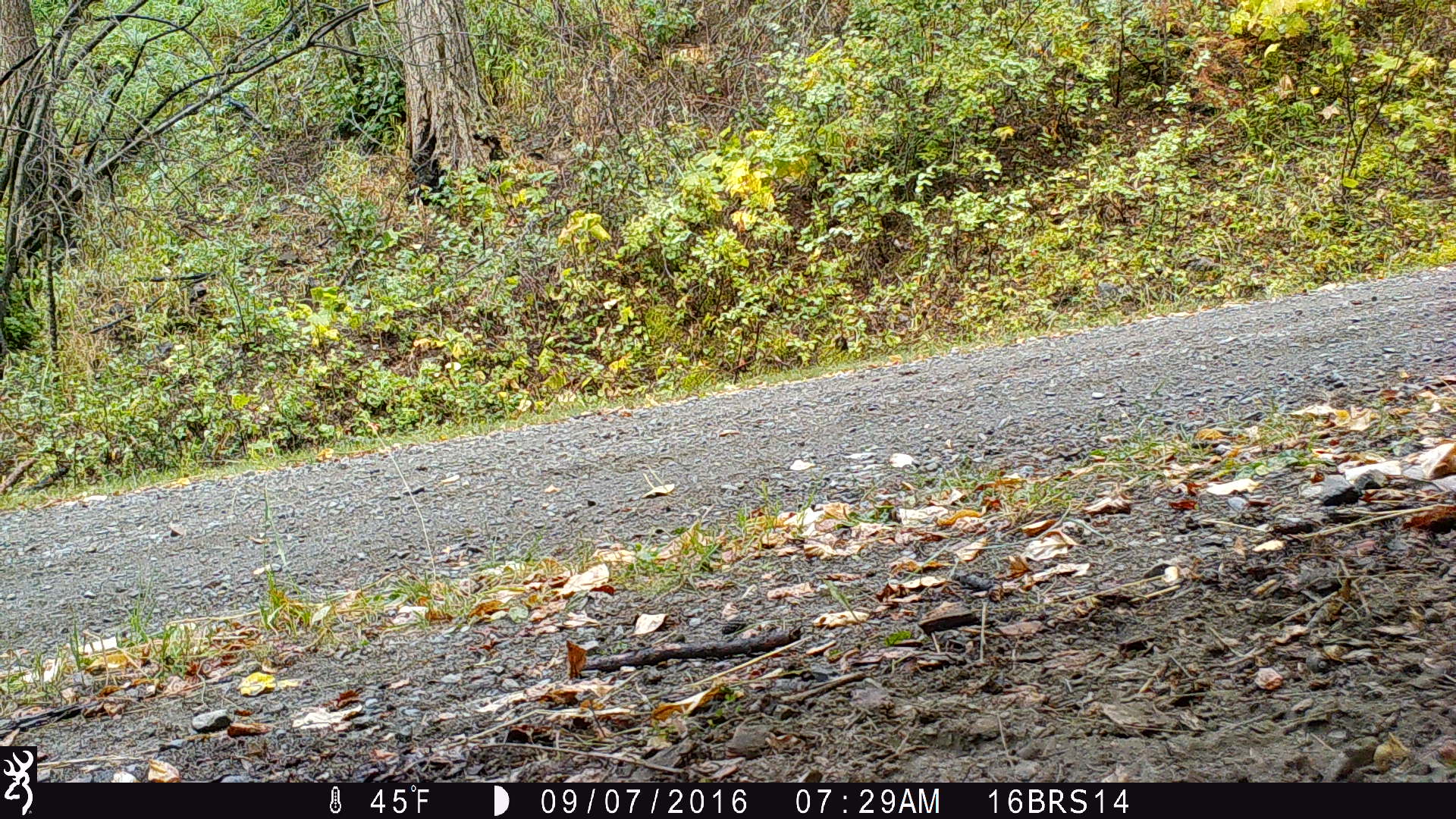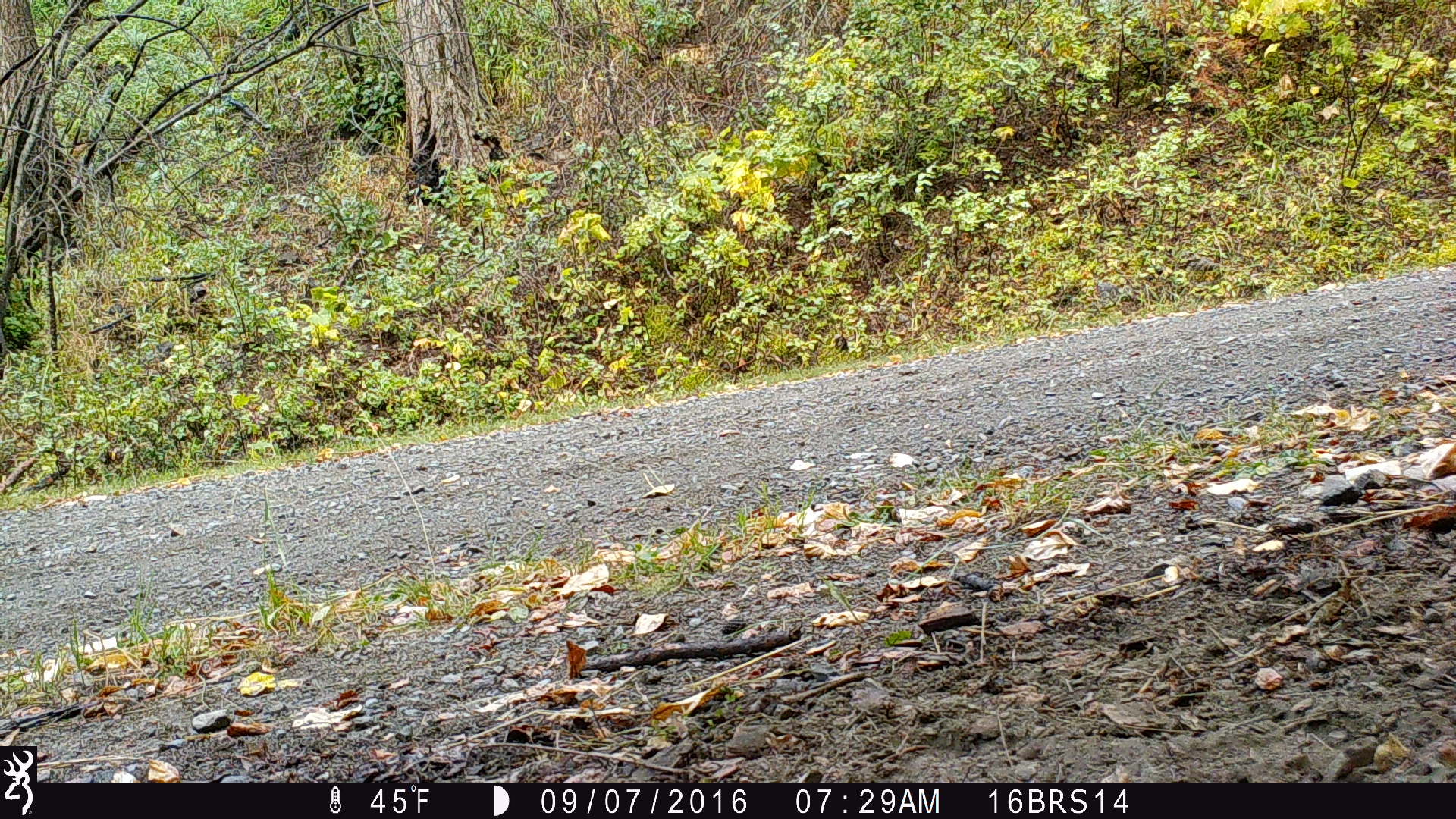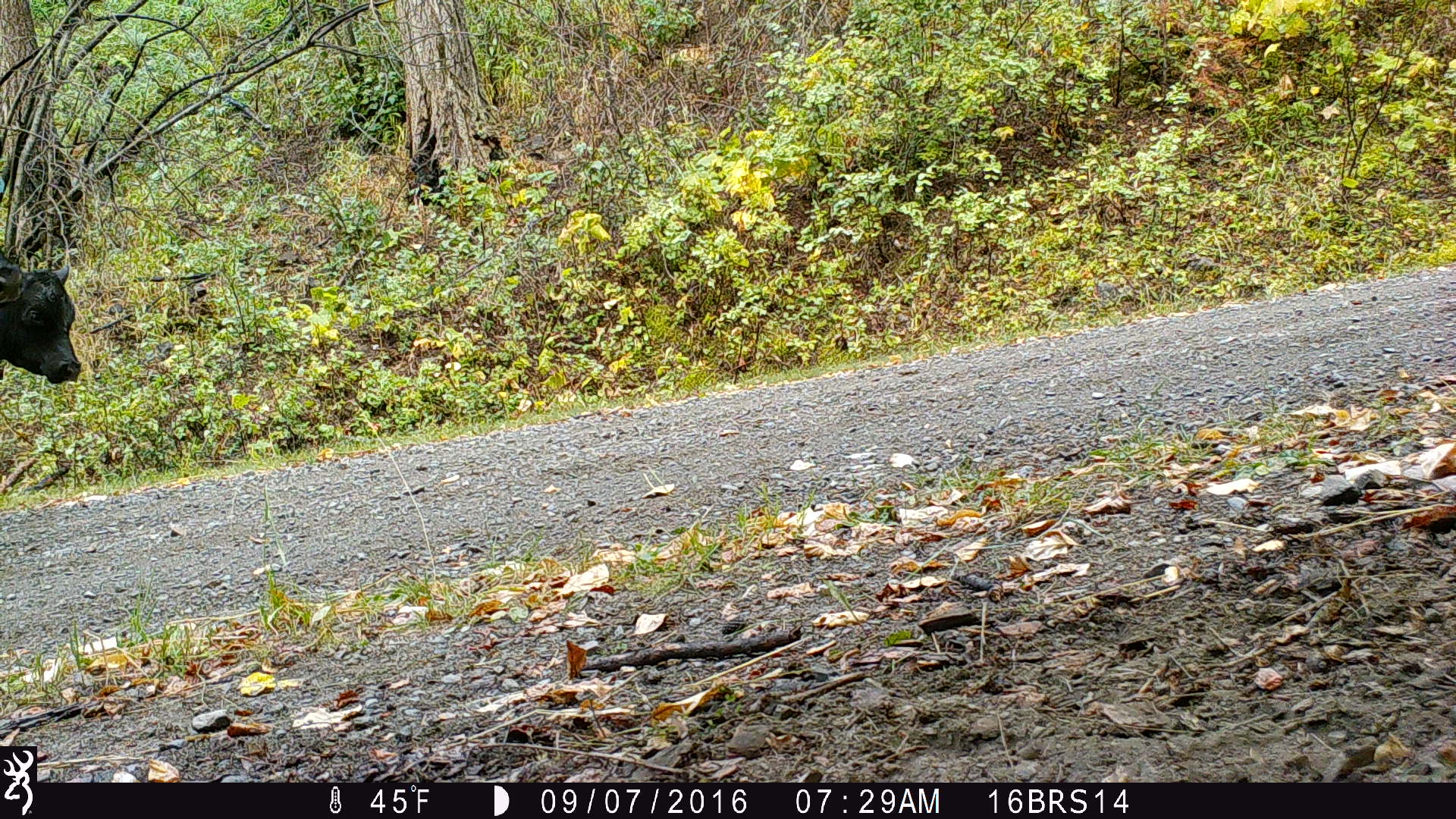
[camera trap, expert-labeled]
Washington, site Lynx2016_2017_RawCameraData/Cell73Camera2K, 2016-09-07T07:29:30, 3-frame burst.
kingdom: Animalia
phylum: Chordata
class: Mammalia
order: Artiodactyla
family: Bovidae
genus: Bos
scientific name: Bos taurus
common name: domestic cattle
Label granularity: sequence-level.